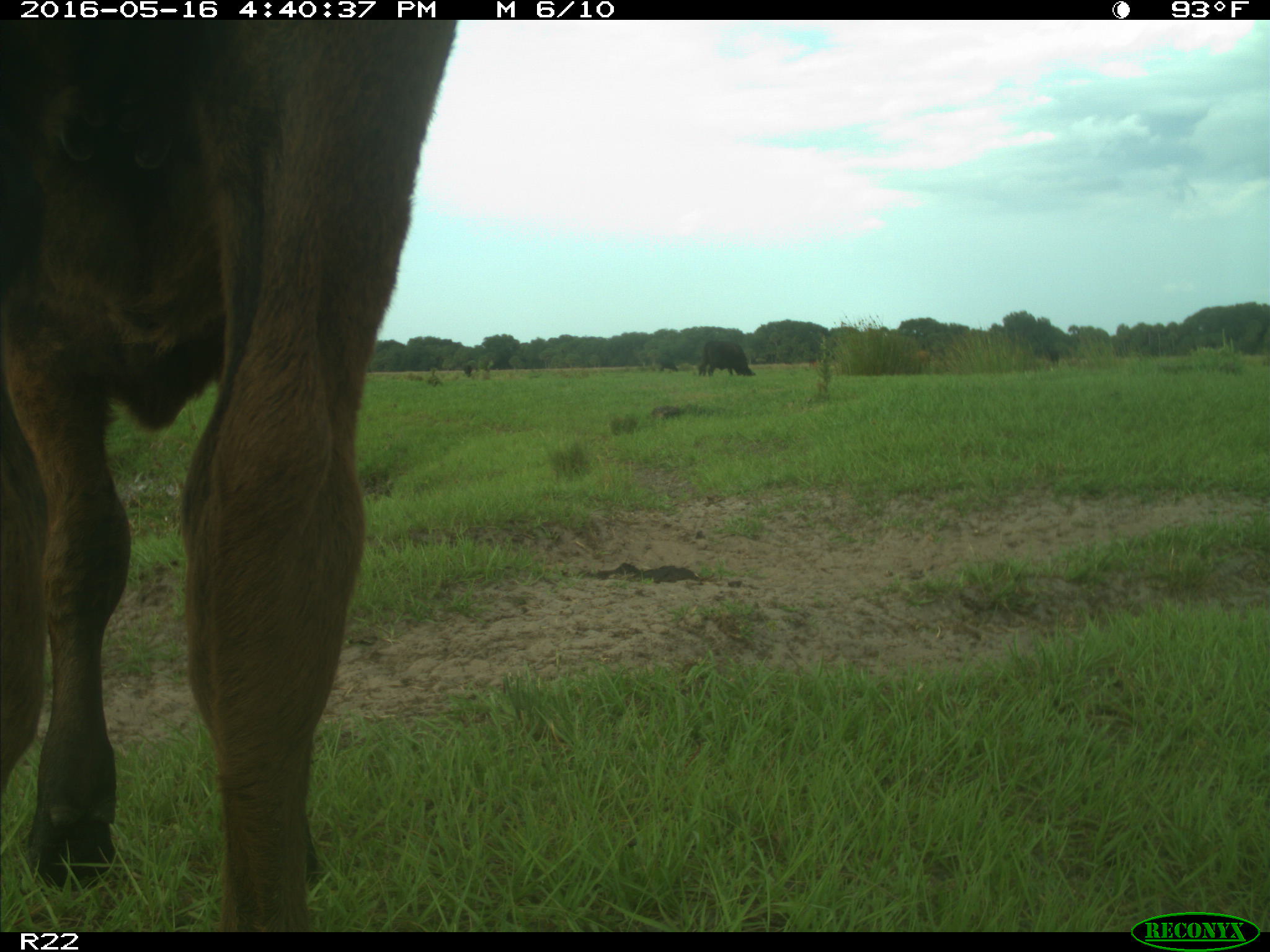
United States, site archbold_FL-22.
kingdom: Animalia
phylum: Chordata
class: Mammalia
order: Artiodactyla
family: Bovidae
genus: Bos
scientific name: Bos taurus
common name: domestic cow